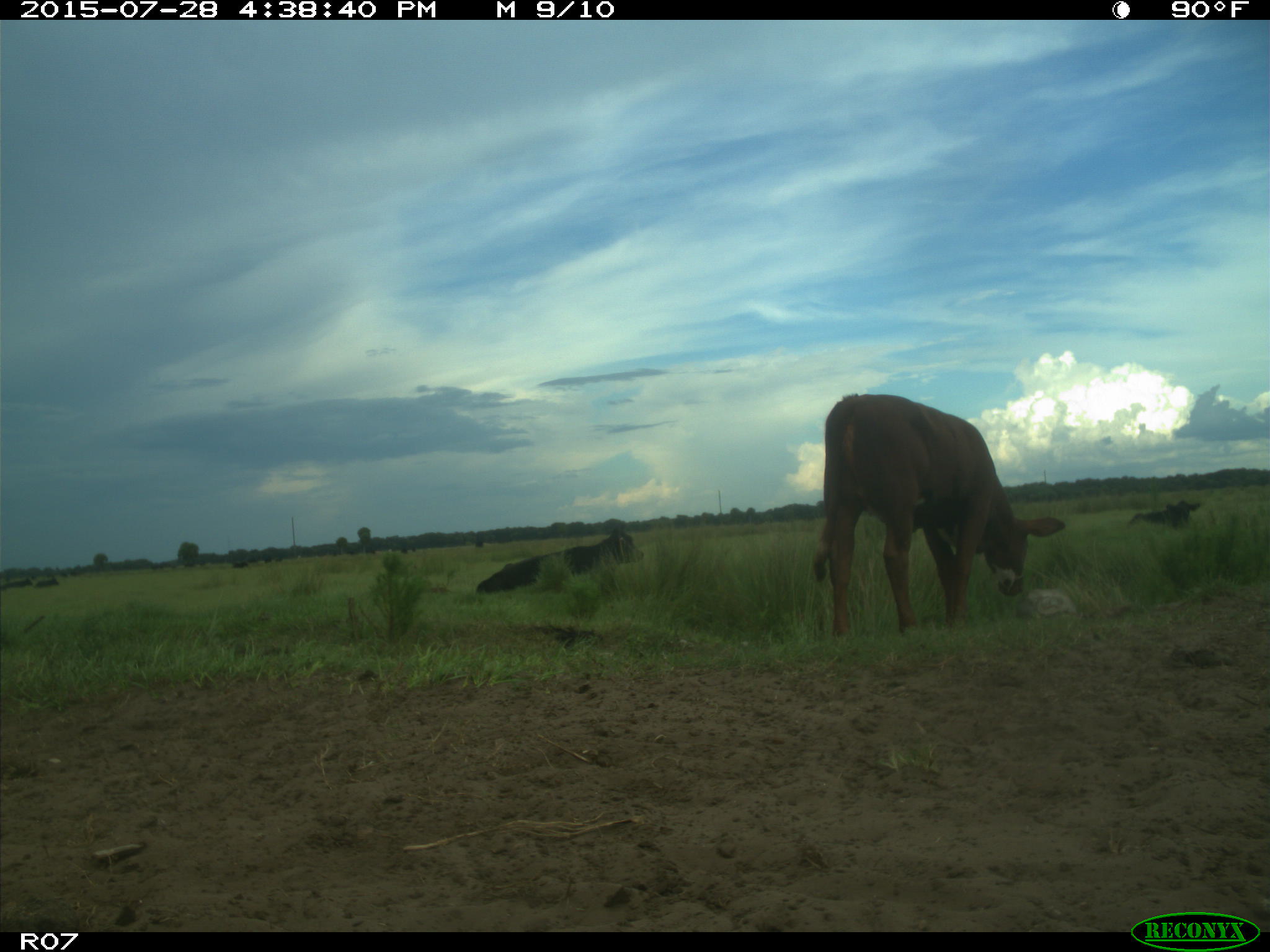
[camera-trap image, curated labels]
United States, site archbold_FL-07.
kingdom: Animalia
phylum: Chordata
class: Mammalia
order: Artiodactyla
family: Bovidae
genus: Bos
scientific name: Bos taurus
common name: domestic cow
Bos taurus (domestic cow).